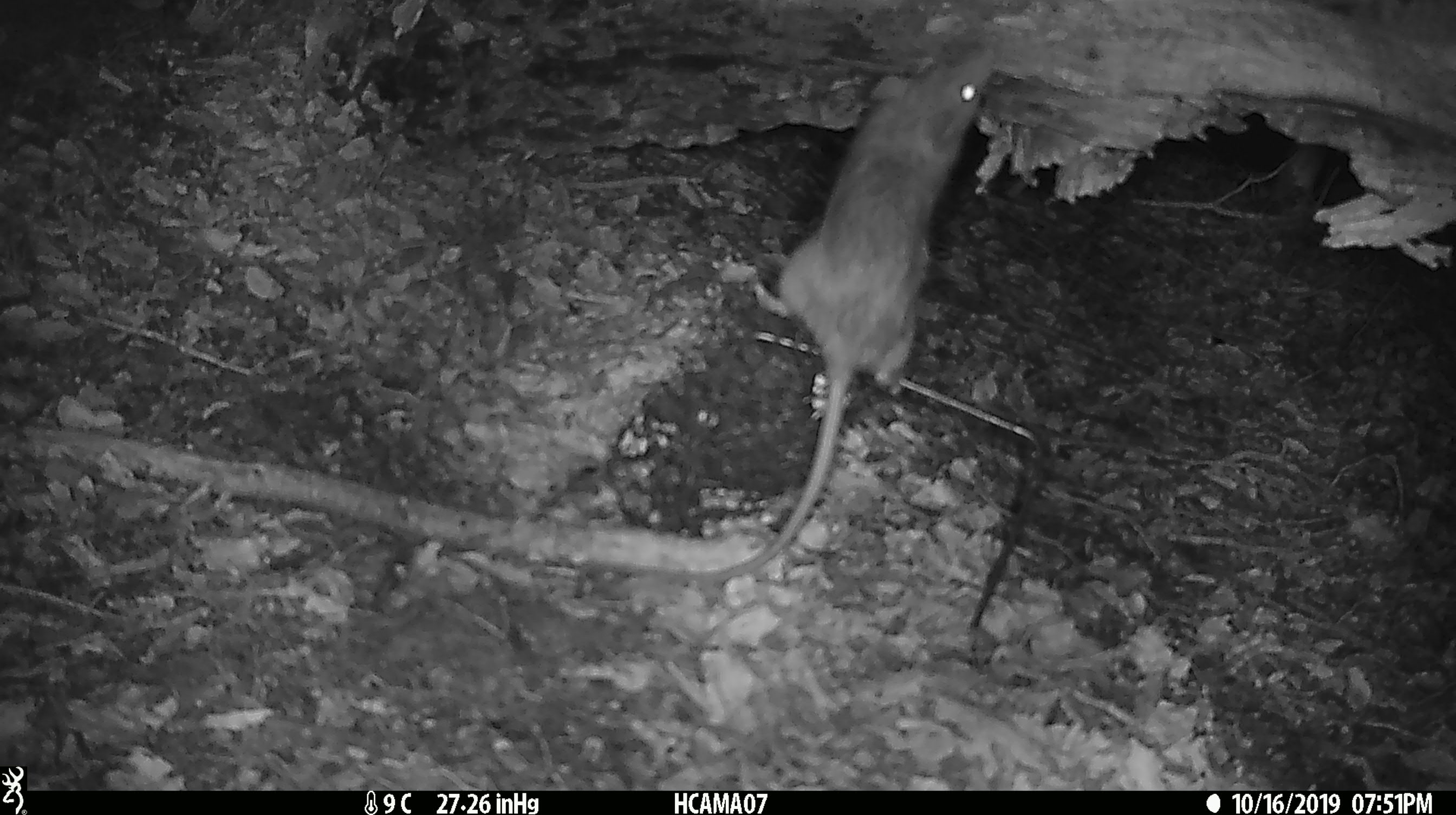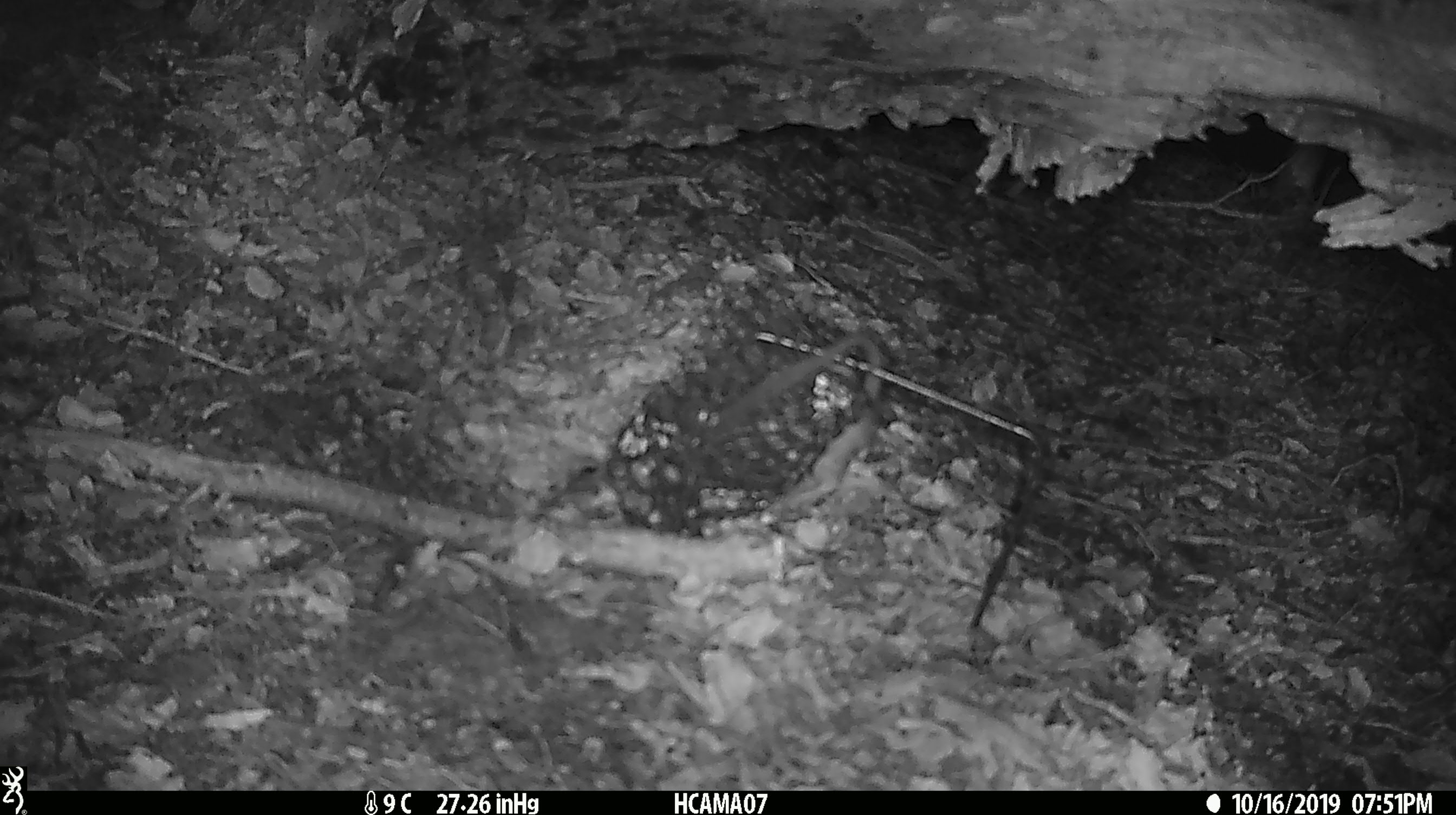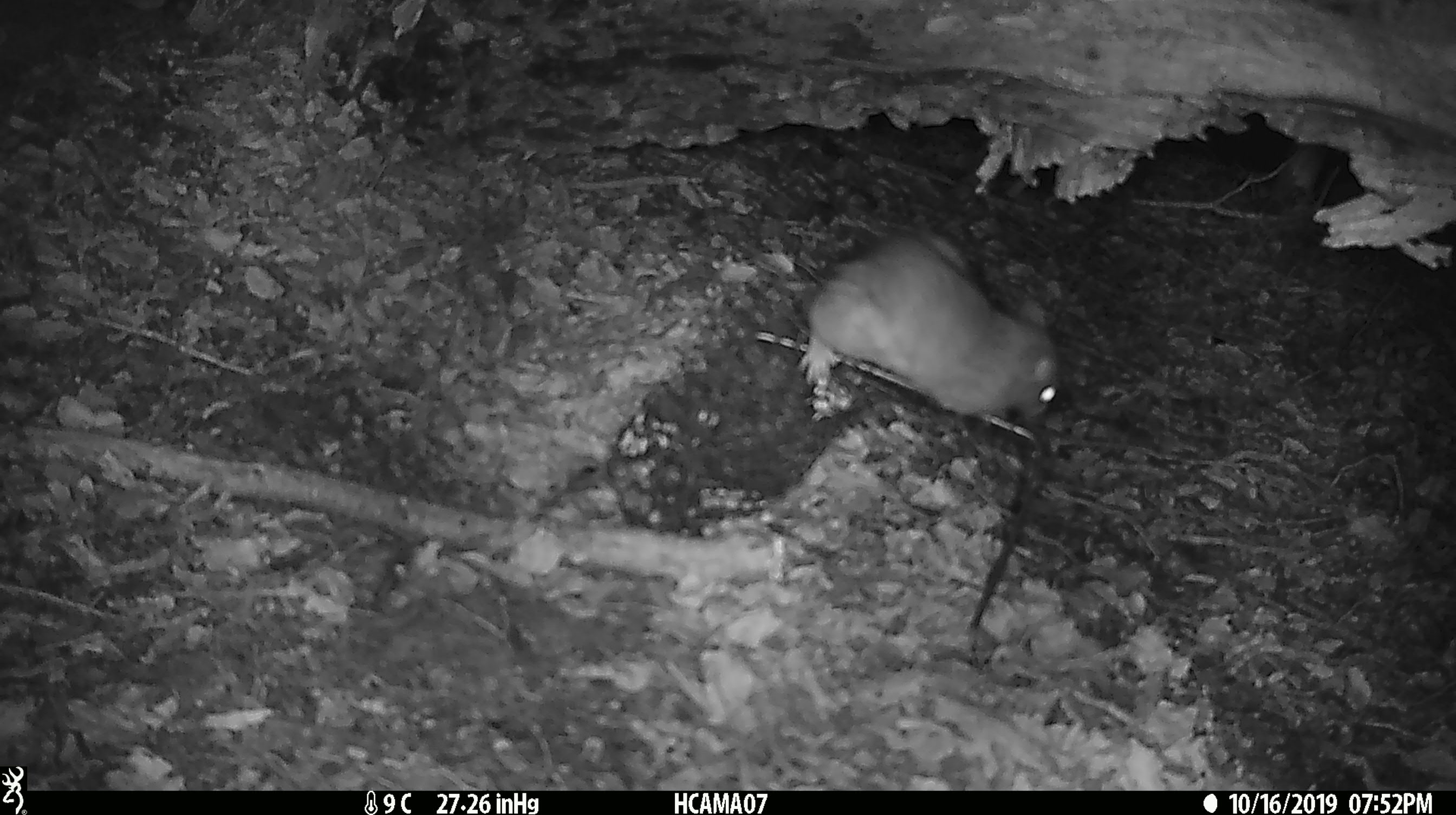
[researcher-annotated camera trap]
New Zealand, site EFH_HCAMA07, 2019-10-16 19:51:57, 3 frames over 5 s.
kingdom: Animalia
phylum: Chordata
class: Mammalia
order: Rodentia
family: Muridae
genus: Rattus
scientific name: Rattus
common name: rat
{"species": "rat (Rattus)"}